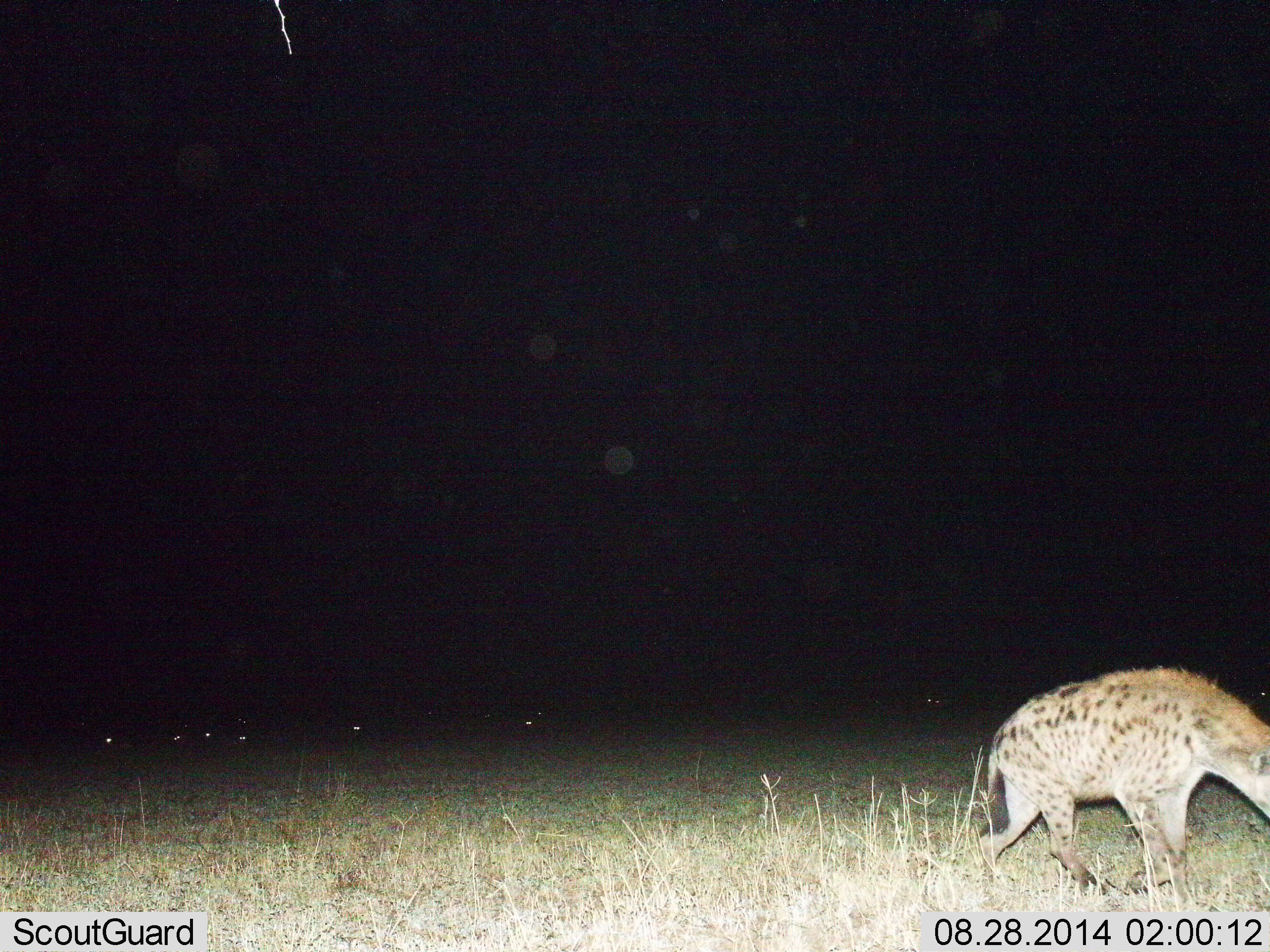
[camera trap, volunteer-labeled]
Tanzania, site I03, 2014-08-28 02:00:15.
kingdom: Animalia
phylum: Chordata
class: Mammalia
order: Carnivora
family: Hyaenidae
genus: Crocuta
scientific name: Crocuta crocuta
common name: spotted hyena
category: hyenaspotted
Hyenaspotted (spotted hyena) (Crocuta crocuta), count 1. Behavior (volunteer vote fractions): standing 0%, resting 0%, moving 100%, interacting 0%. Young present (vote fraction): 0%. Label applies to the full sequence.